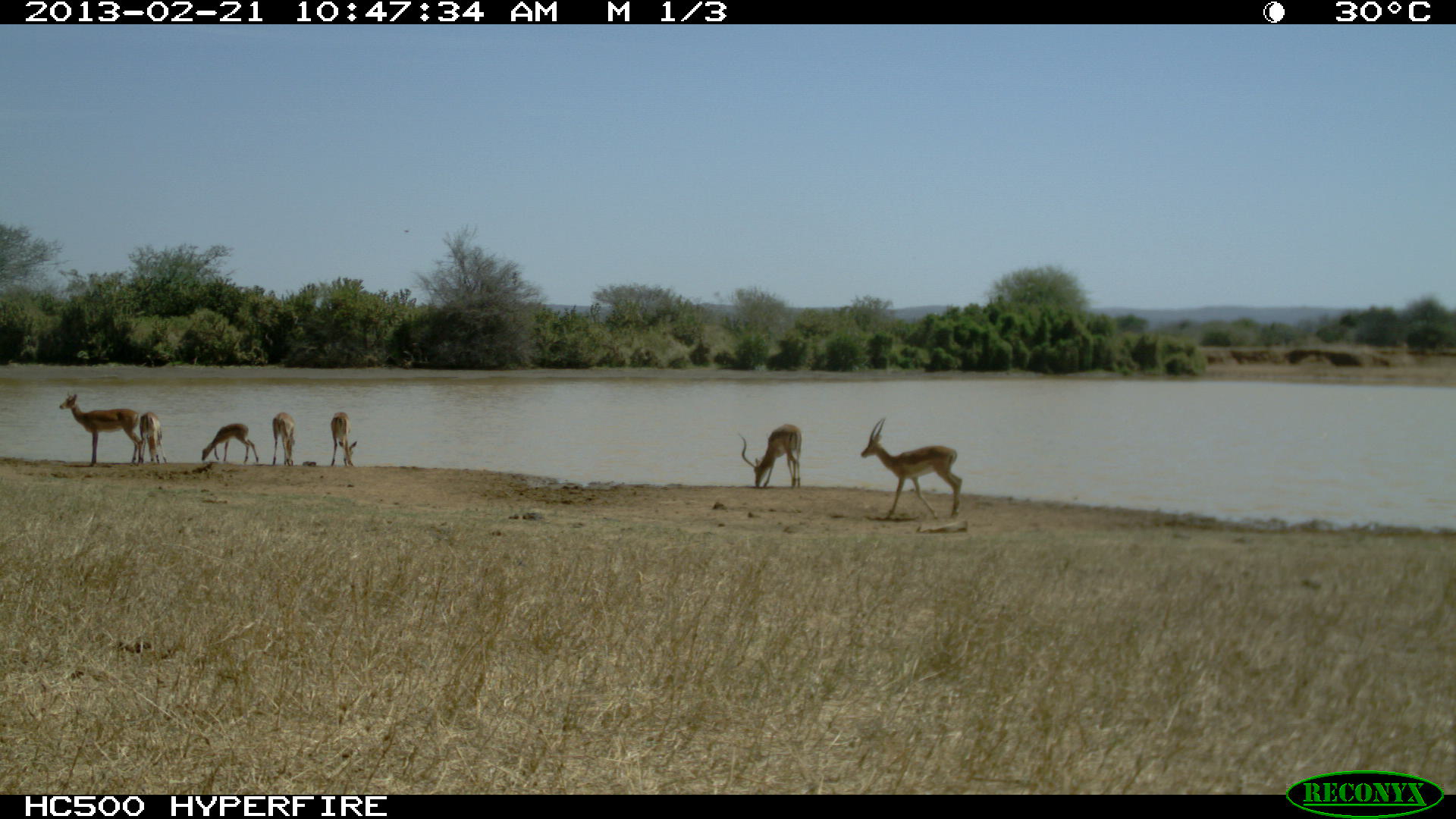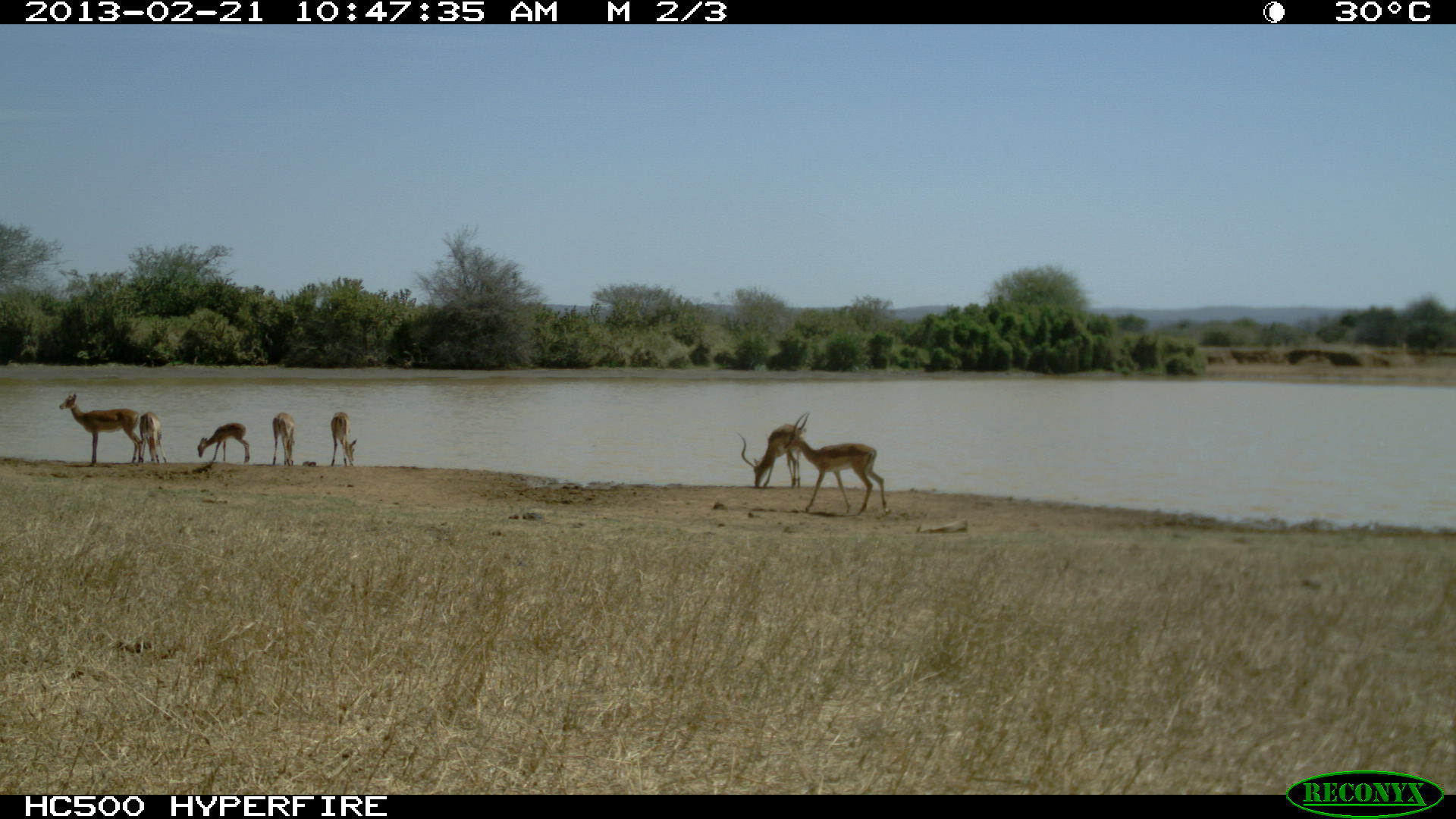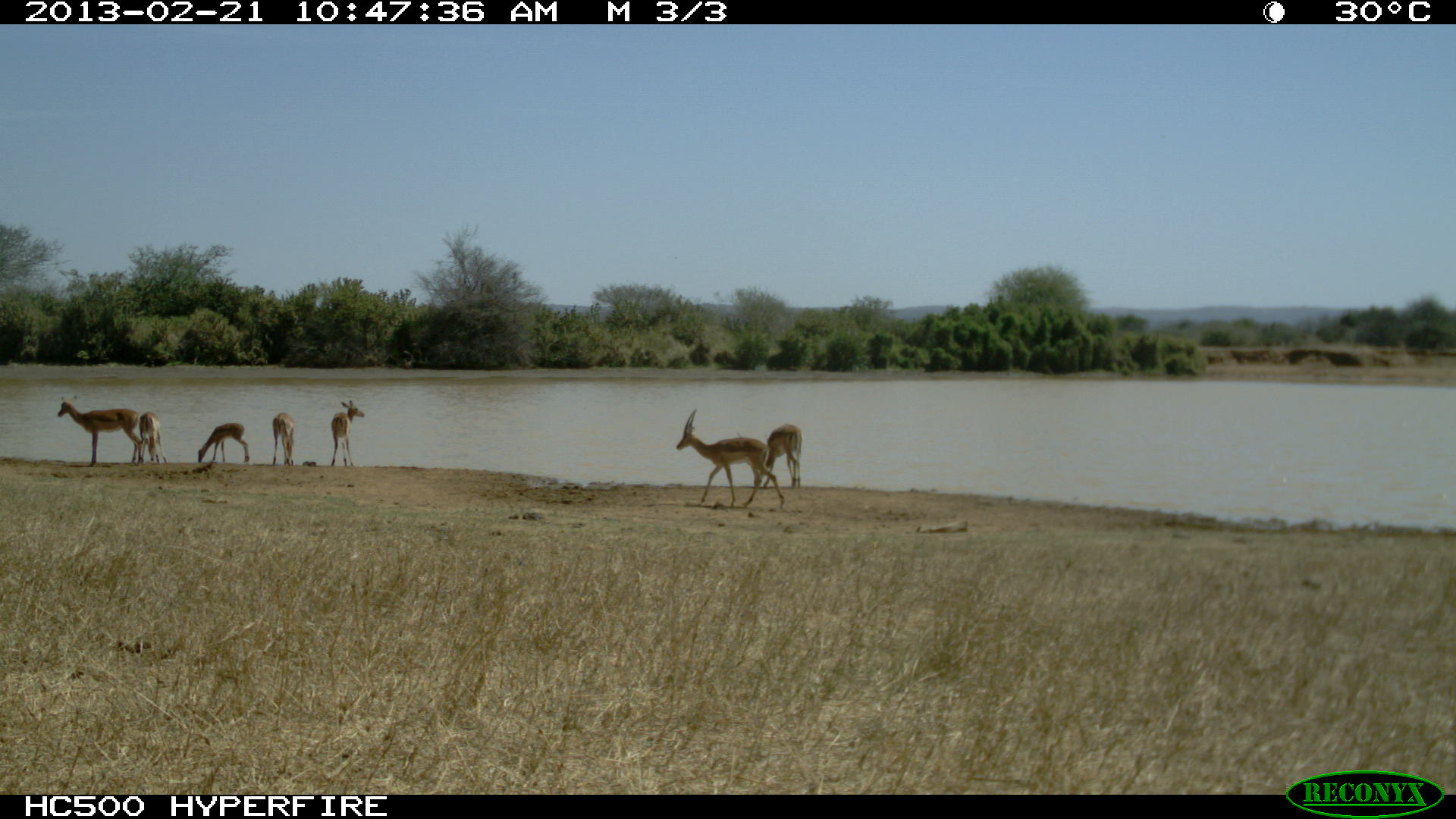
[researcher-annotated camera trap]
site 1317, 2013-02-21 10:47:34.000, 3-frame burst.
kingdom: Animalia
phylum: Chordata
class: Mammalia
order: Artiodactyla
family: Bovidae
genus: Aepyceros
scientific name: Aepyceros melampus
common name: impala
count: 7